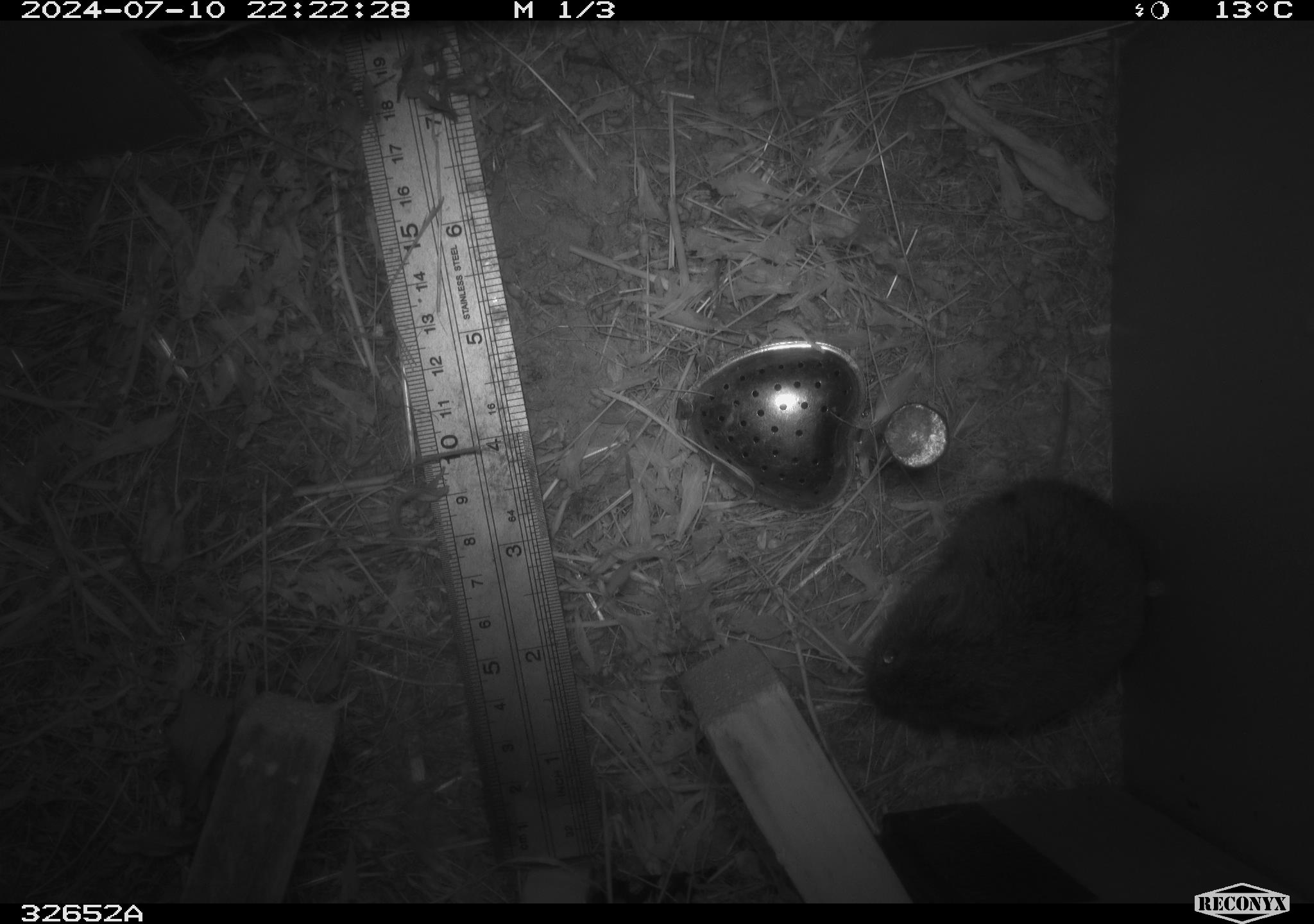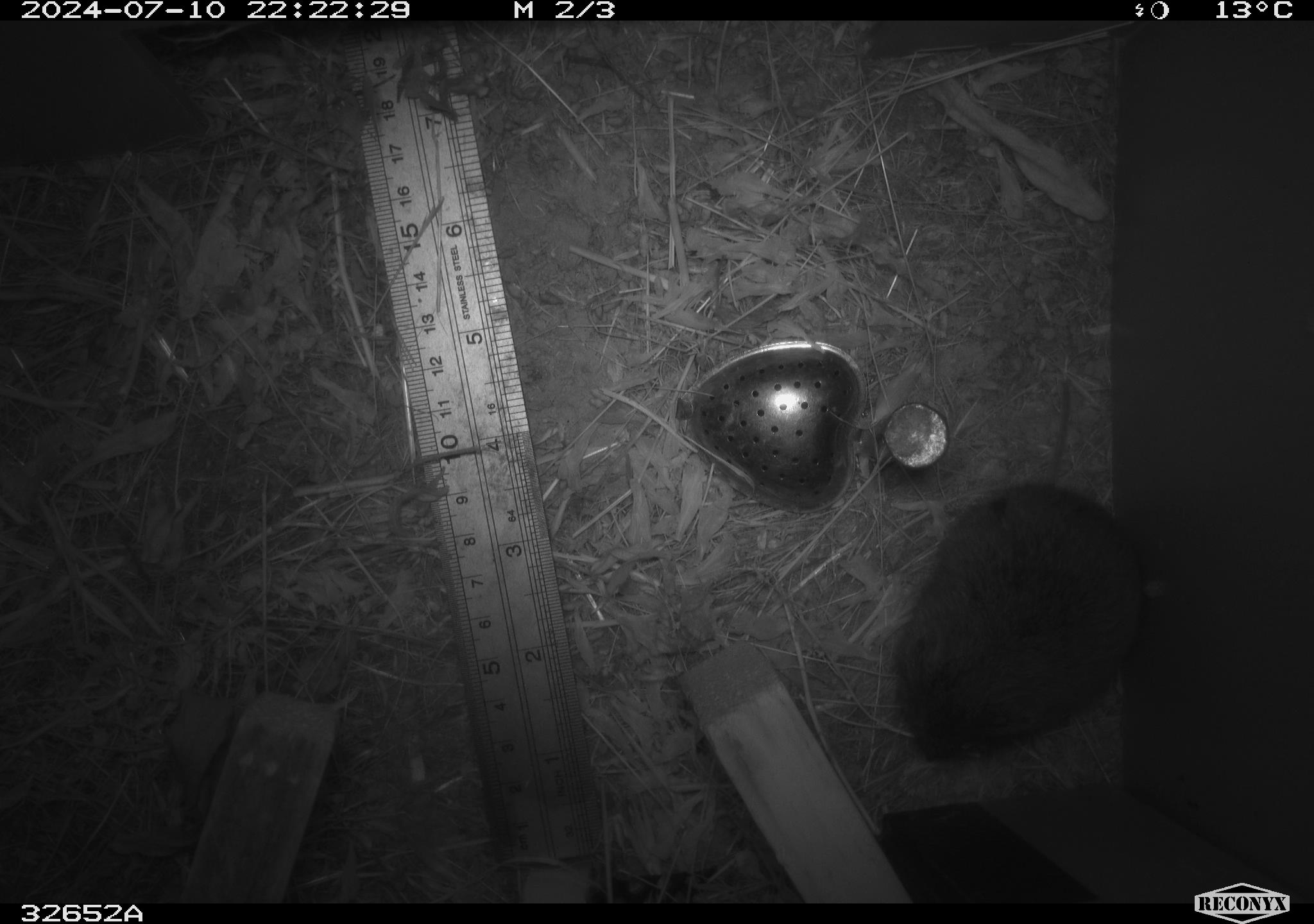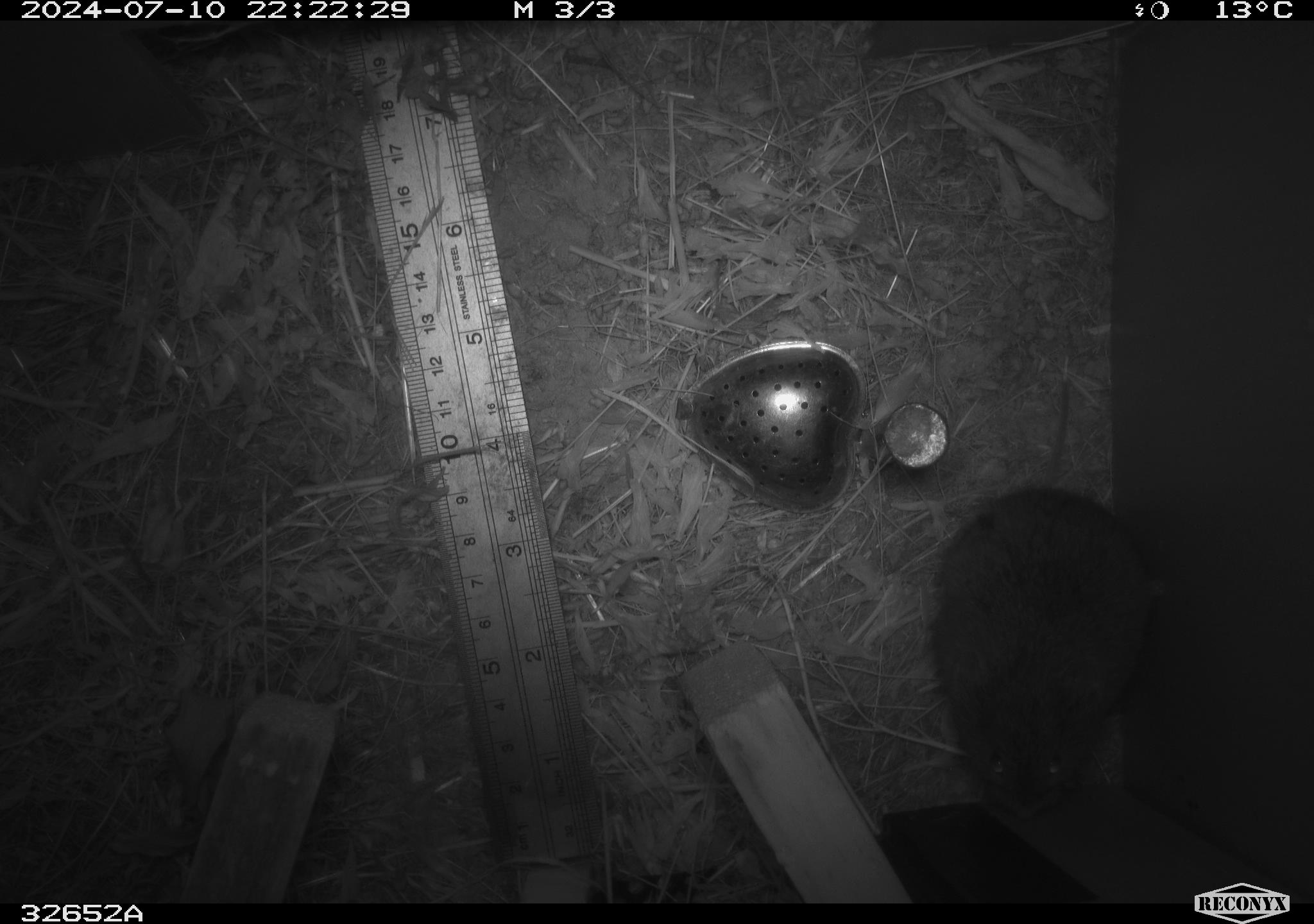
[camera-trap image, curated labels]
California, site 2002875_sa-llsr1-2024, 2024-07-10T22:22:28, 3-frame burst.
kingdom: Animalia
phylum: Chordata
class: Mammalia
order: Rodentia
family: Cricetidae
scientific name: Arvicolinae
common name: voles, lemmings, and muskrats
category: arvicolinae subfamily